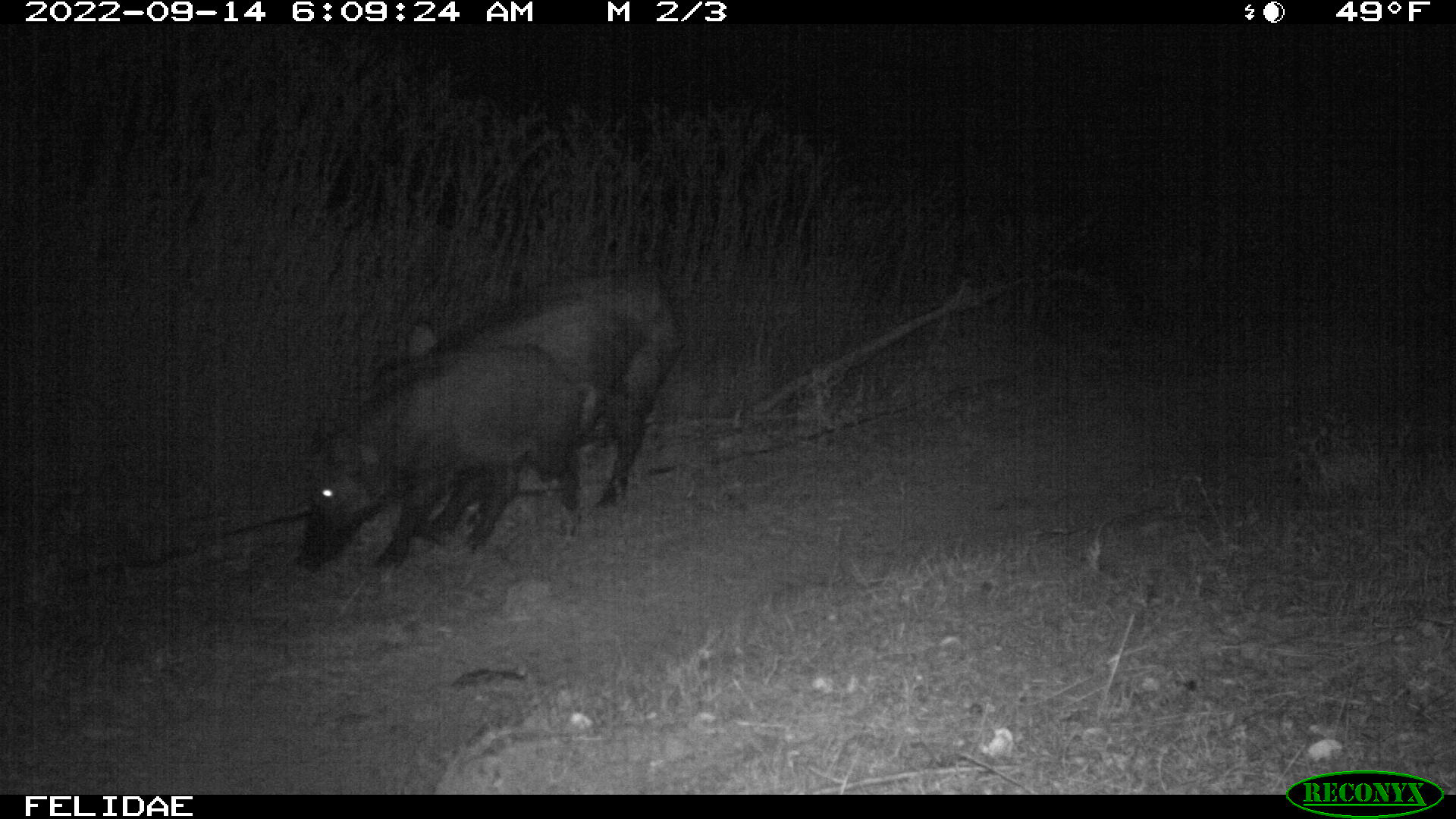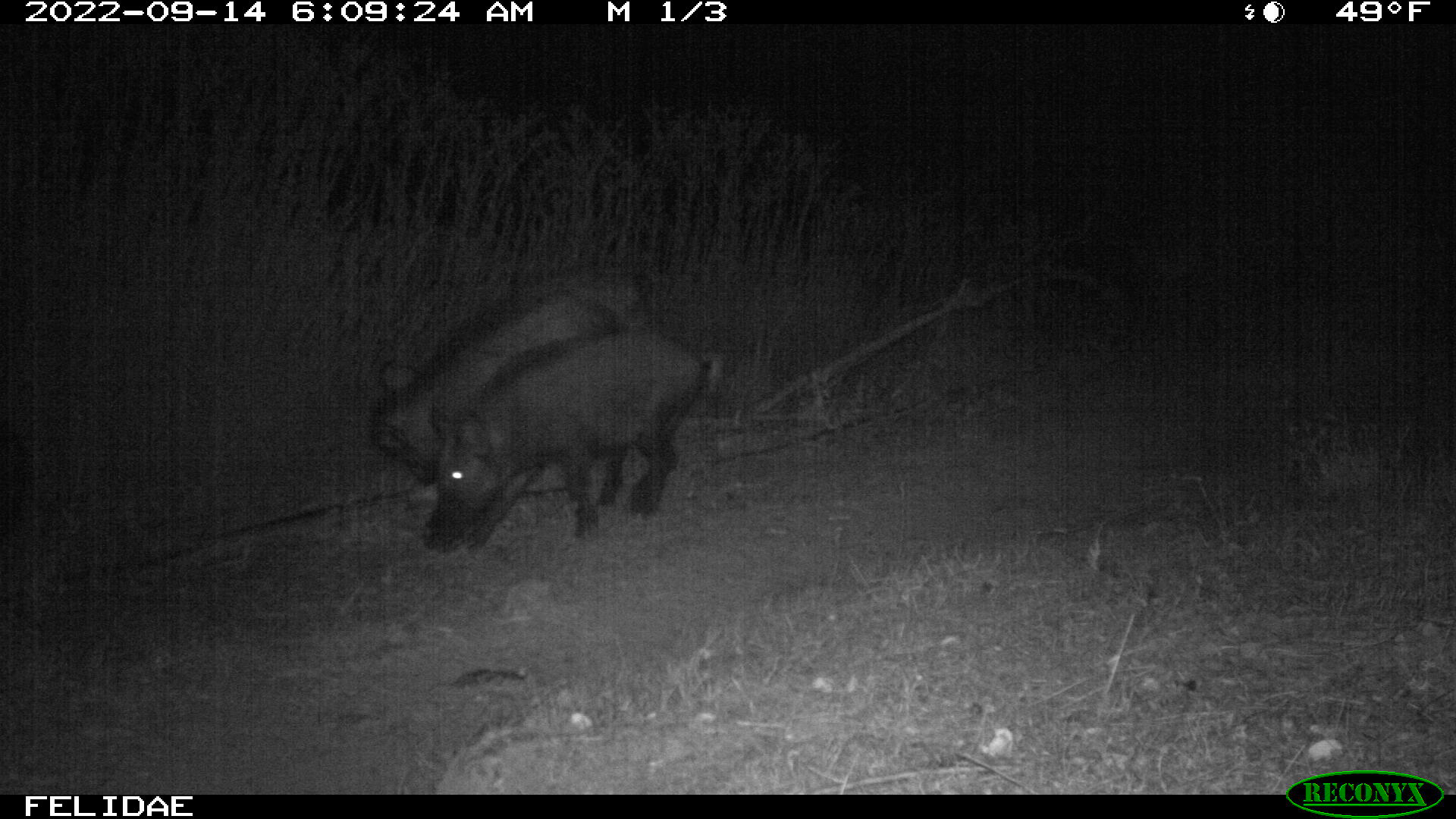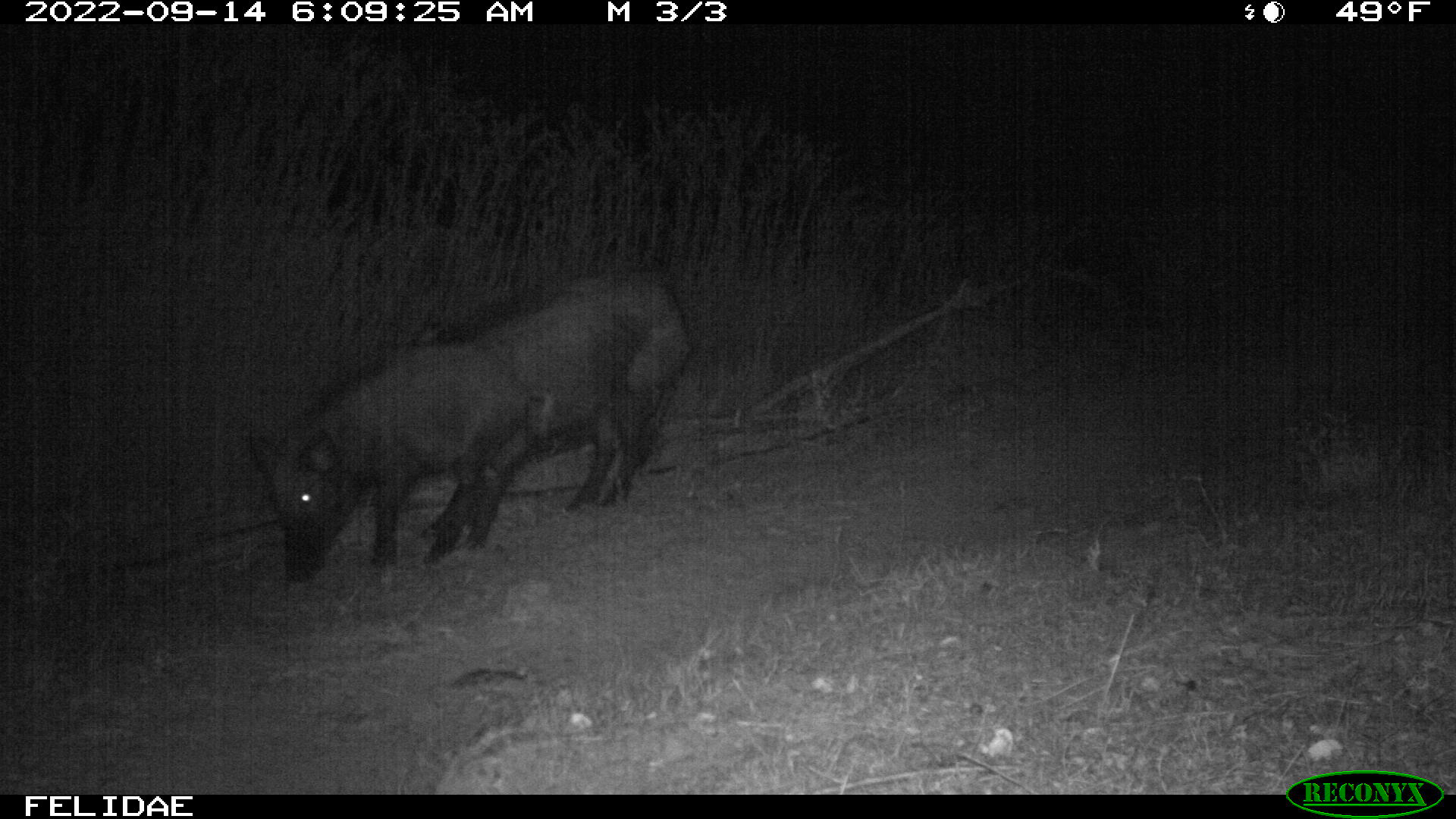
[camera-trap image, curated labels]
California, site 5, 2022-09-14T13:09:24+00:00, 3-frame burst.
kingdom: Animalia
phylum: Chordata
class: Mammalia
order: Artiodactyla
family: Suidae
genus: Sus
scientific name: Sus scrofa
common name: wild boar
Wild boar (Sus scrofa).